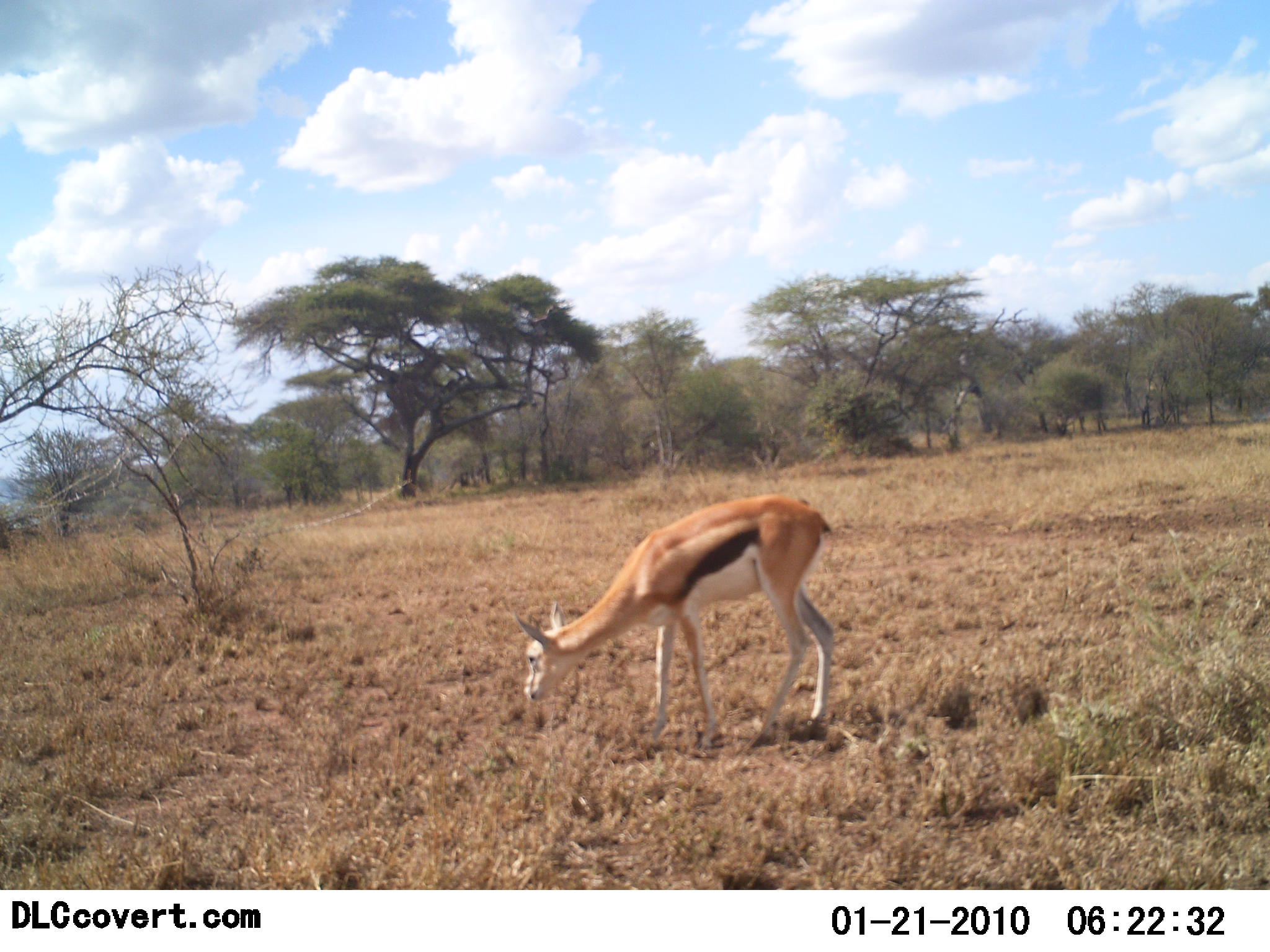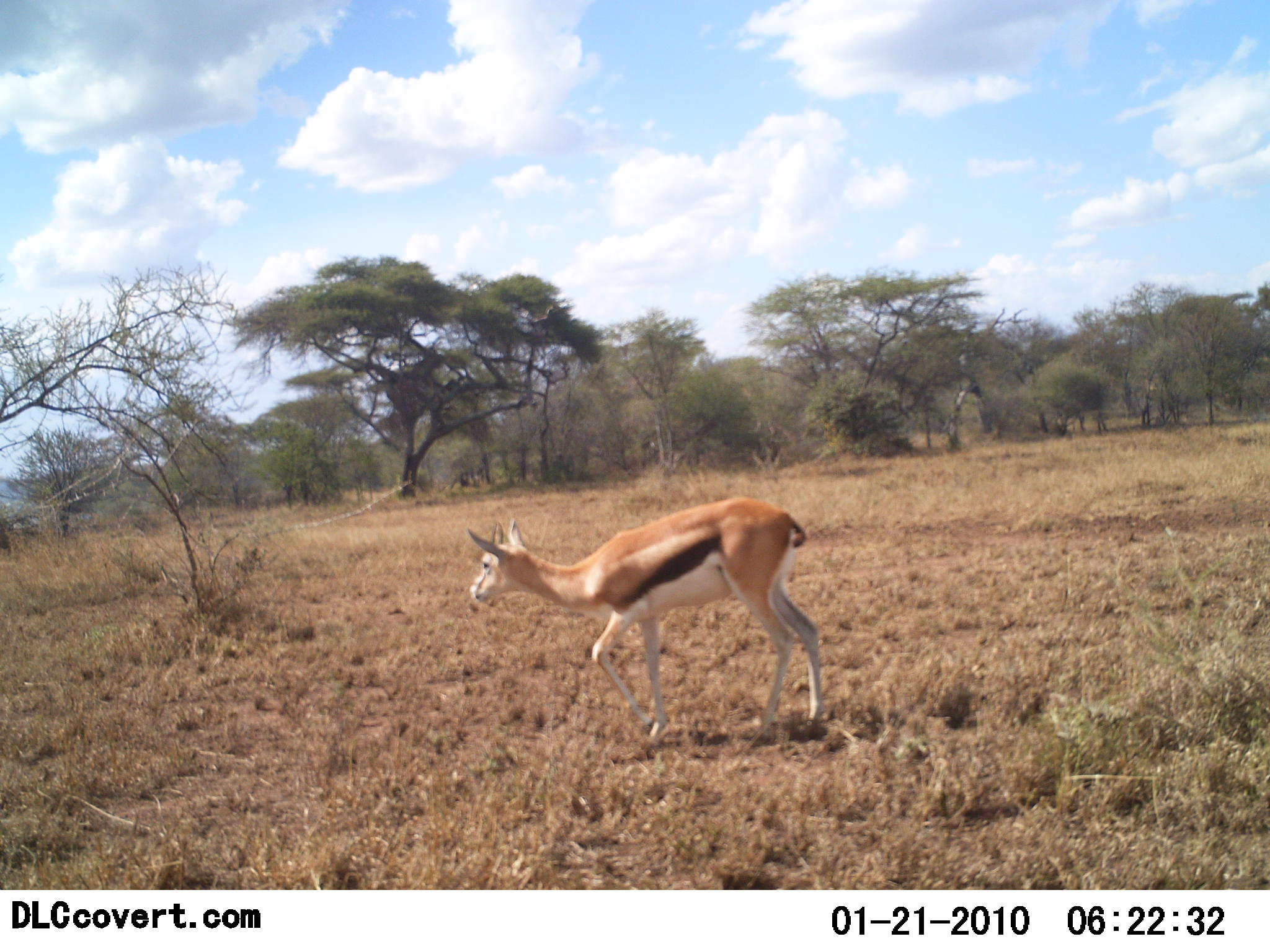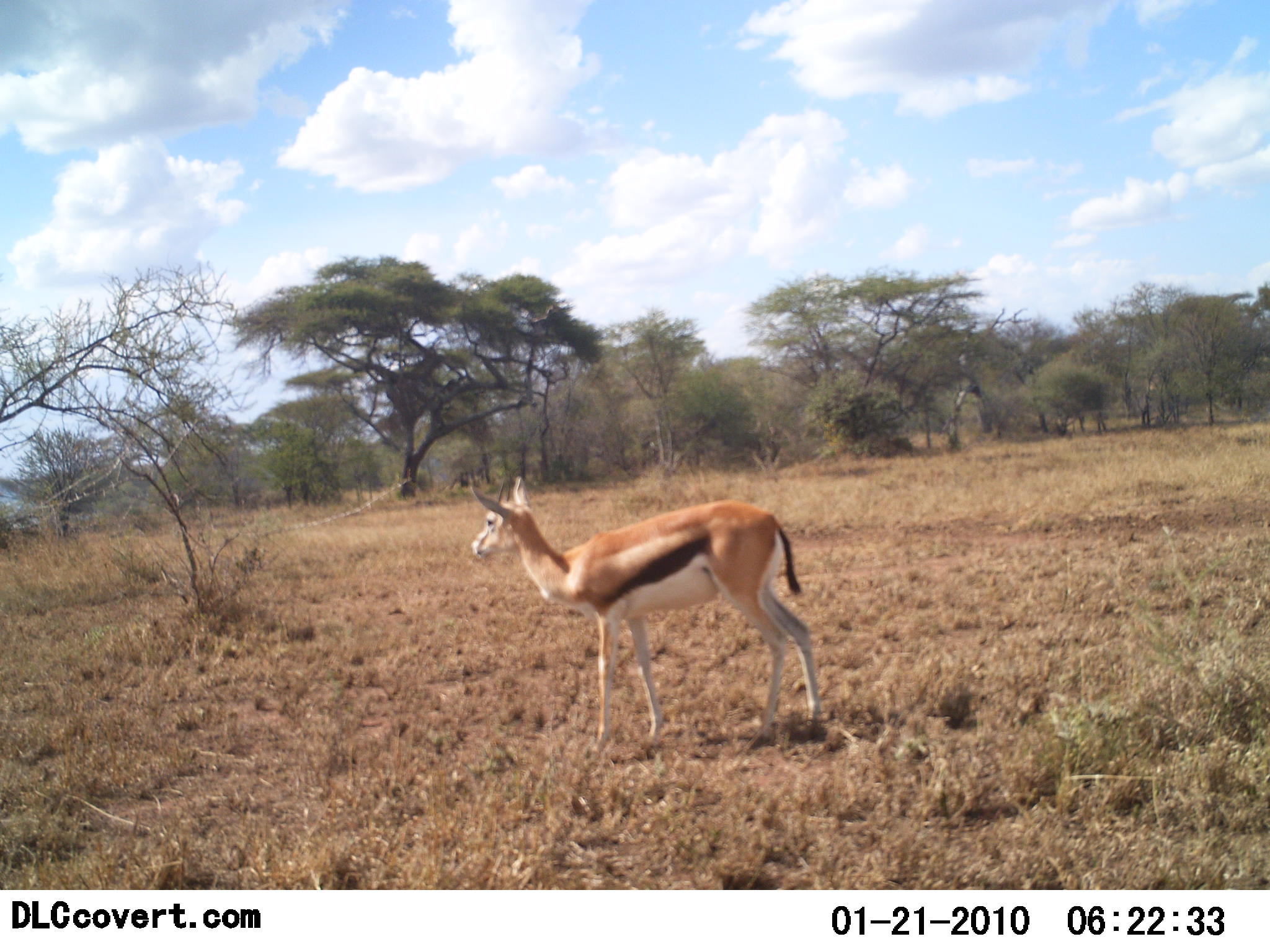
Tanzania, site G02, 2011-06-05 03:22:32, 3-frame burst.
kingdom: Animalia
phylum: Chordata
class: Mammalia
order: Artiodactyla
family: Bovidae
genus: Eudorcas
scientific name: Eudorcas thomsonii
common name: thomson's gazelle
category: gazellethomsons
Gazellethomsons (thomson's gazelle) (Eudorcas thomsonii), count 1. Behavior (volunteer vote fractions): standing 42%, resting 0%, moving 50%, interacting 0%. Young present (vote fraction): 0%. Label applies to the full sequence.